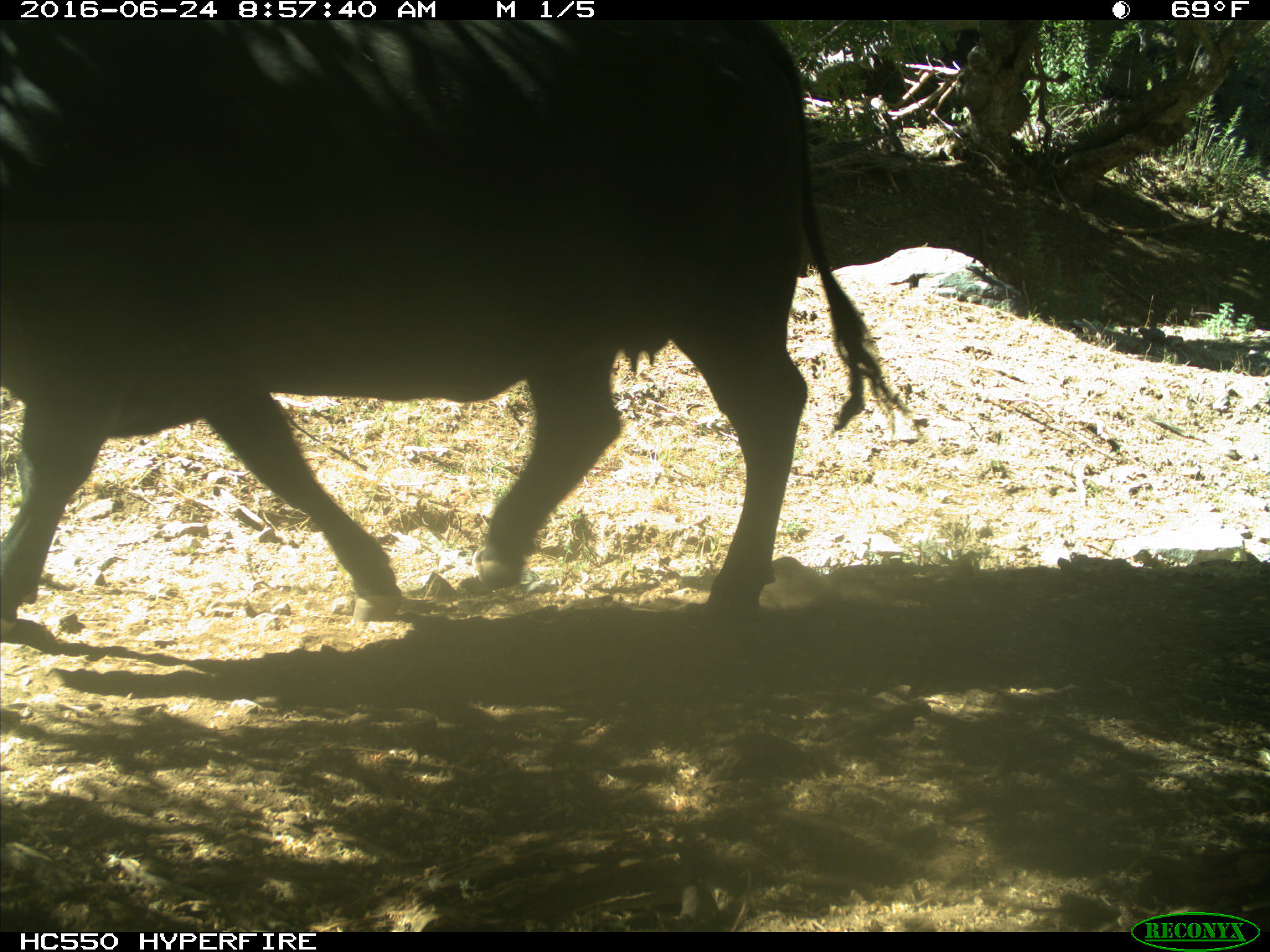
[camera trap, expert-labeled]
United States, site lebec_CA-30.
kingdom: Animalia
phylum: Chordata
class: Mammalia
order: Artiodactyla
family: Bovidae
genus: Bos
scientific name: Bos taurus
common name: domestic cow